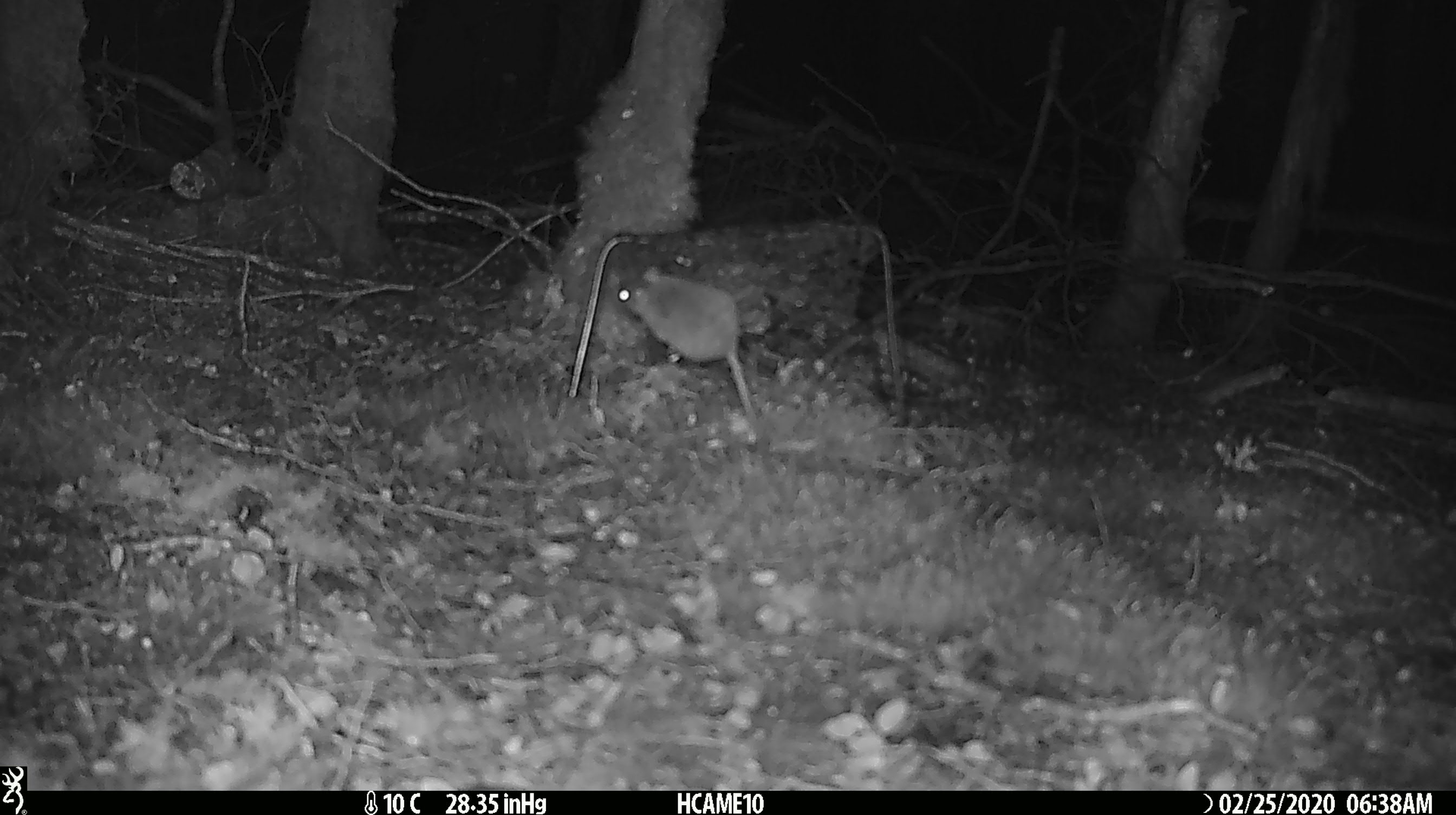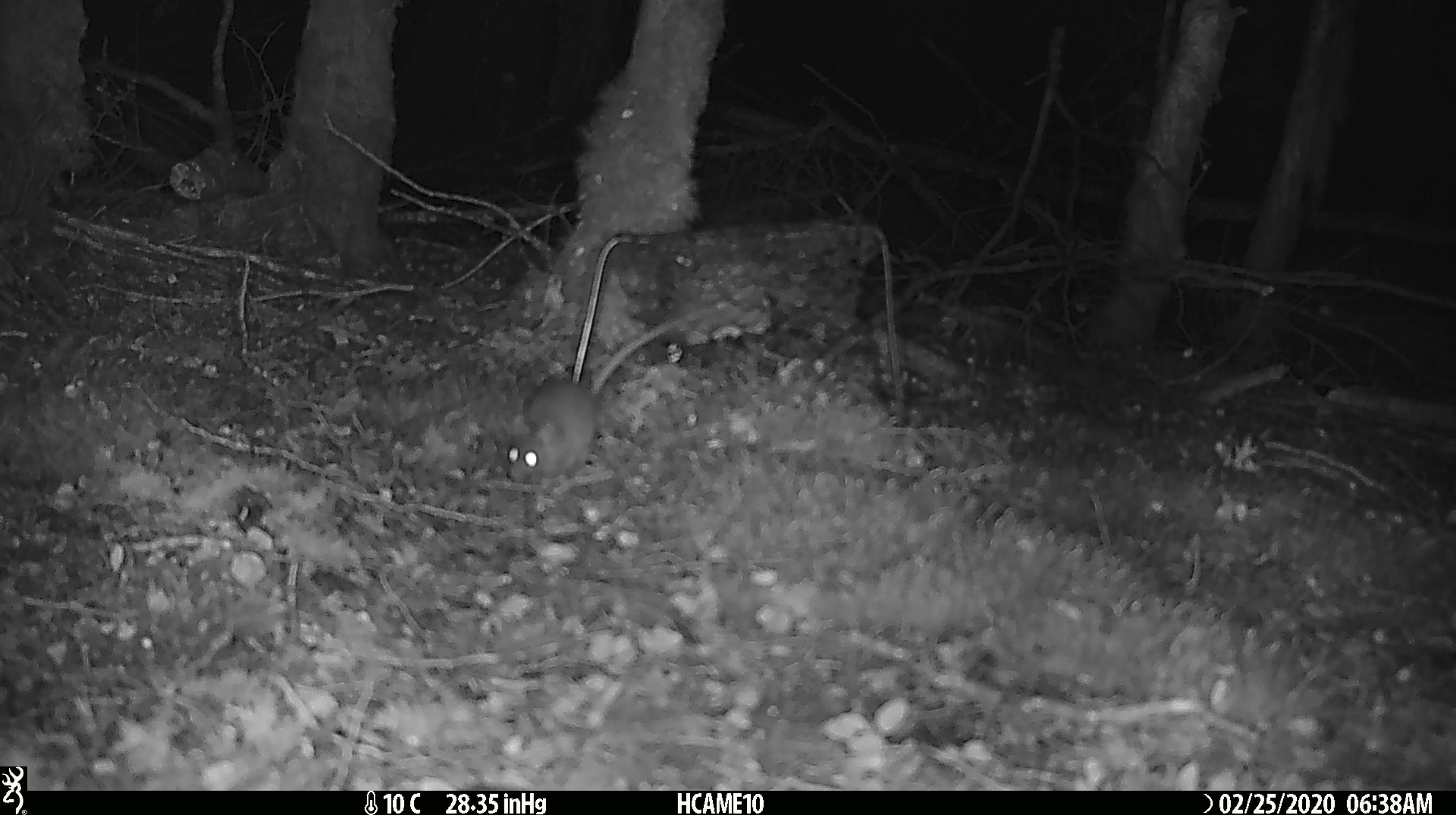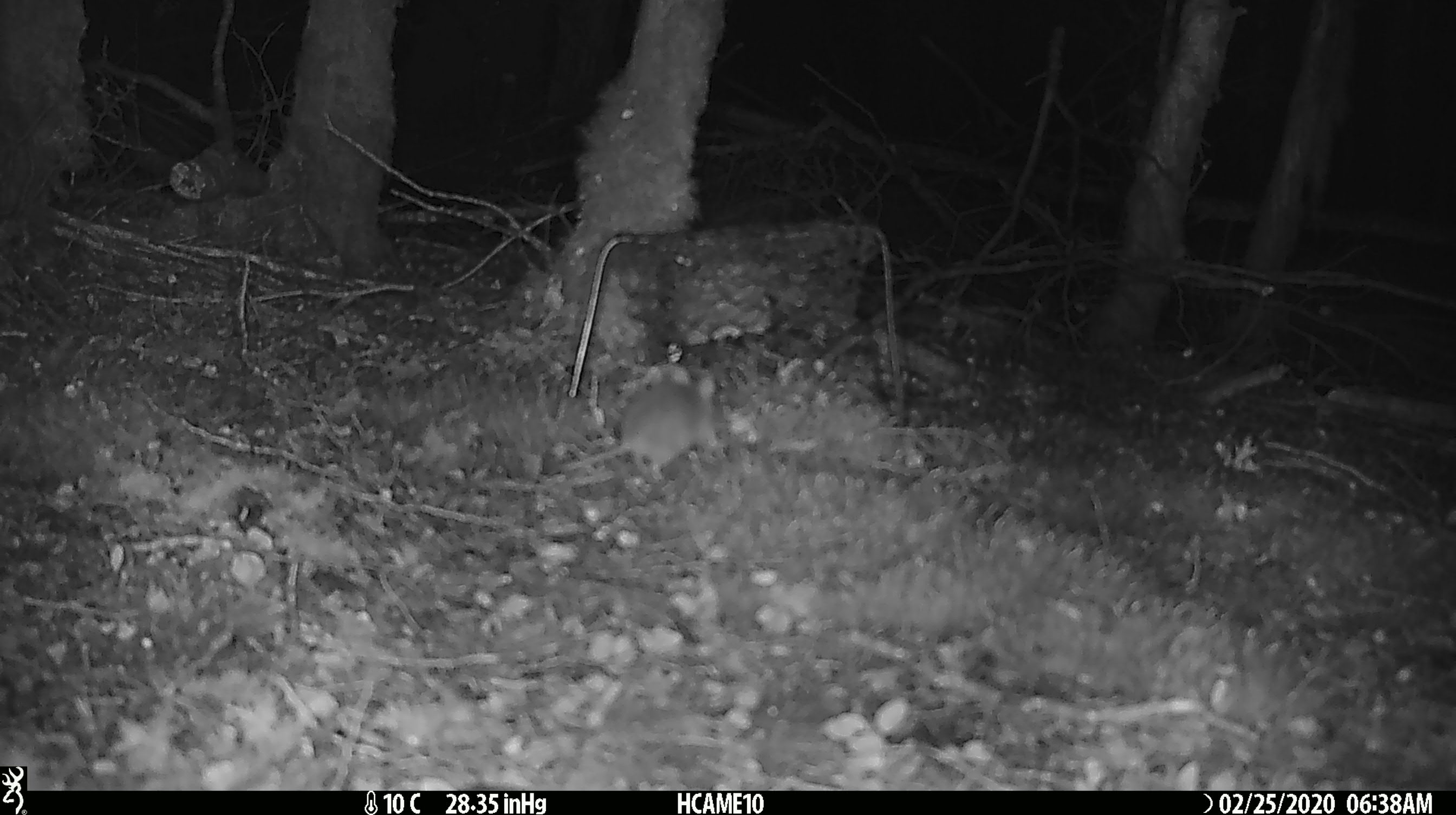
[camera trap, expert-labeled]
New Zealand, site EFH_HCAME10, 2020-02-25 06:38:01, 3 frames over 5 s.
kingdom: Animalia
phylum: Chordata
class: Mammalia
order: Rodentia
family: Muridae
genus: Mus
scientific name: Mus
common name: mouse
Mouse (Mus).